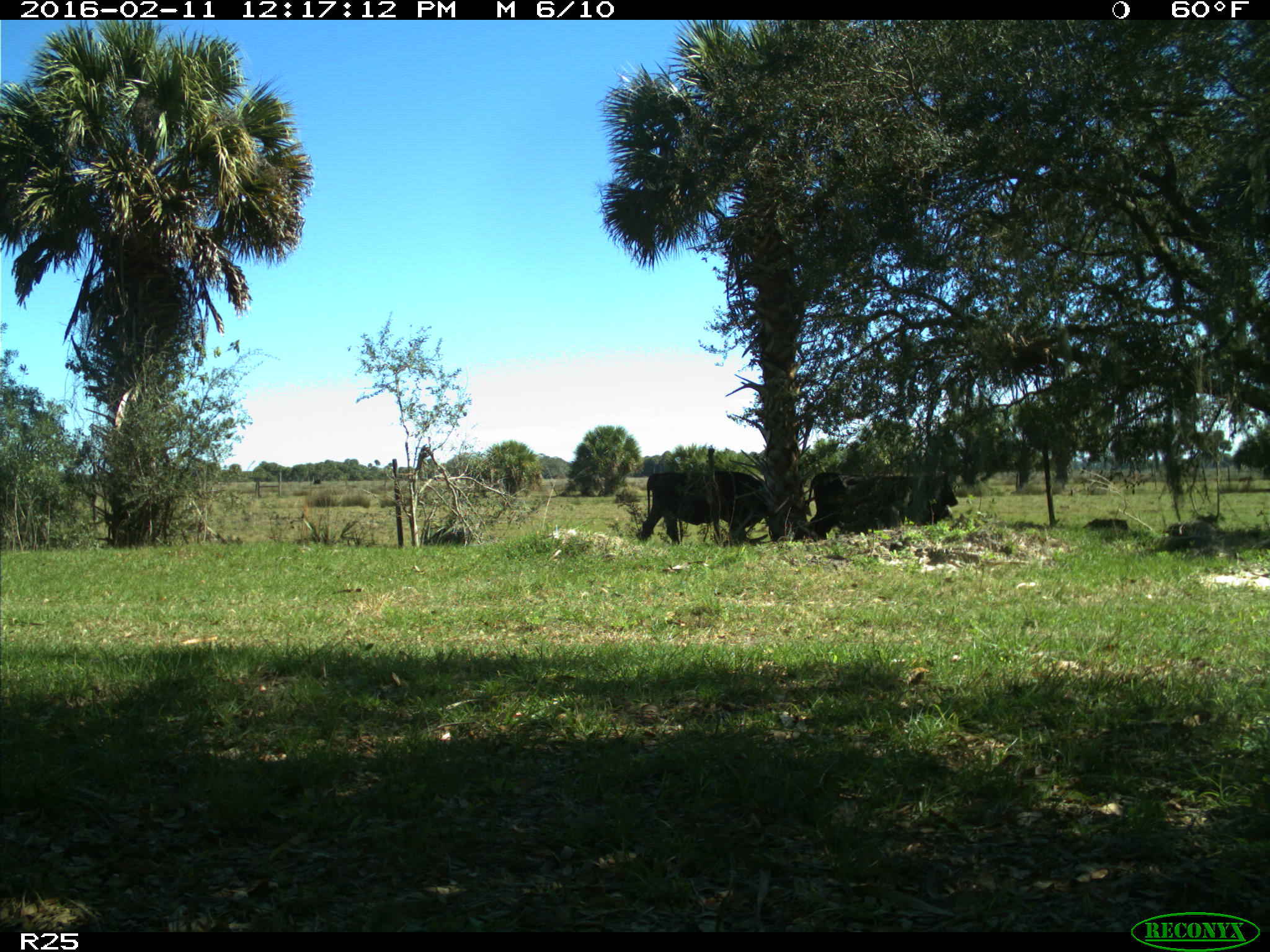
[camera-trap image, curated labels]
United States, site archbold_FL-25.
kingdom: Animalia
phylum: Chordata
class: Mammalia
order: Artiodactyla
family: Bovidae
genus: Bos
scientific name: Bos taurus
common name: domestic cow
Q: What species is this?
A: Bos taurus (domestic cow).